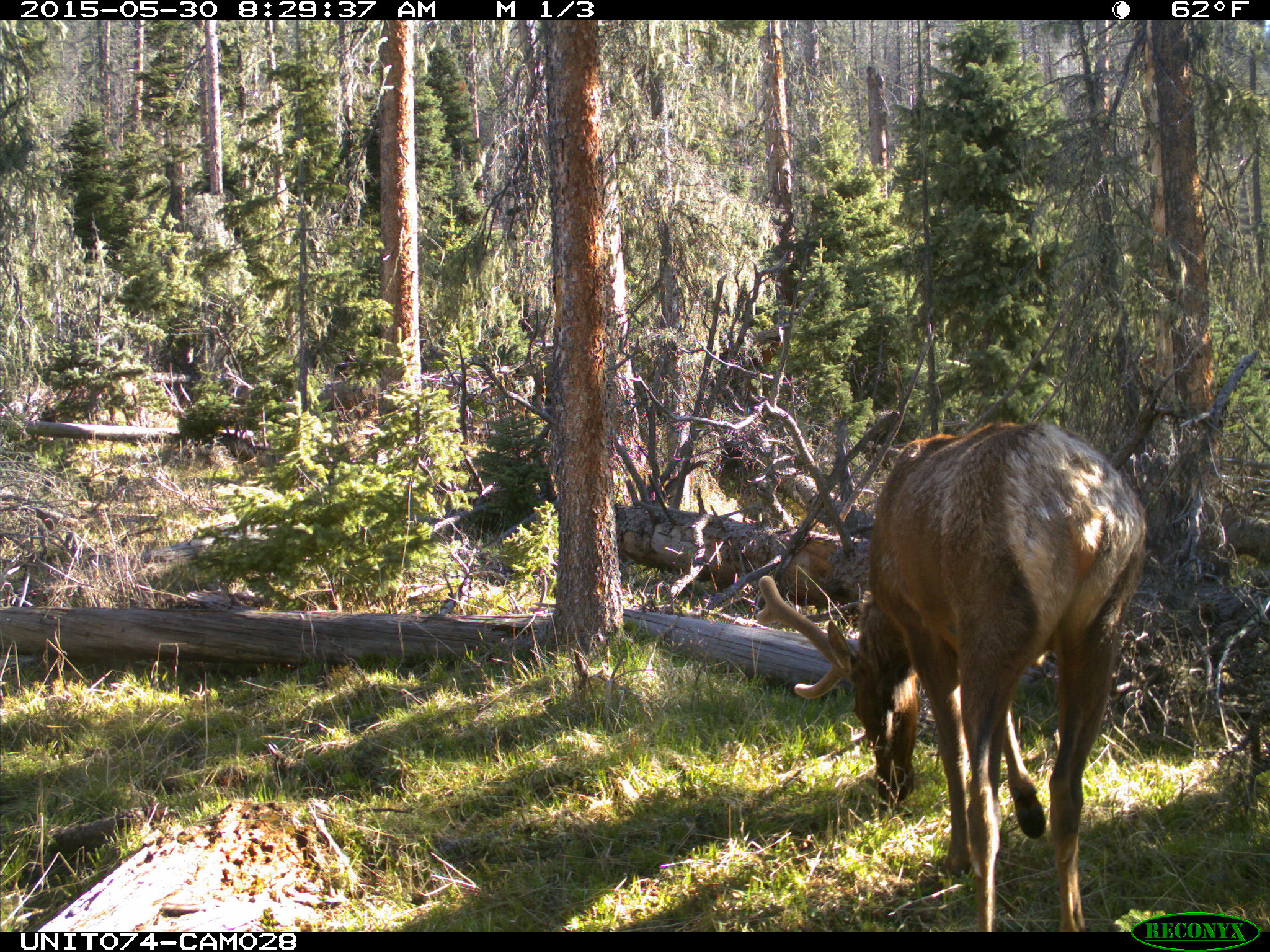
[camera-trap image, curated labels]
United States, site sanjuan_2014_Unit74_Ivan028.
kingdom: Animalia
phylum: Chordata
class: Mammalia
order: Artiodactyla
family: Cervidae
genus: Cervus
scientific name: Cervus elaphus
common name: red deer